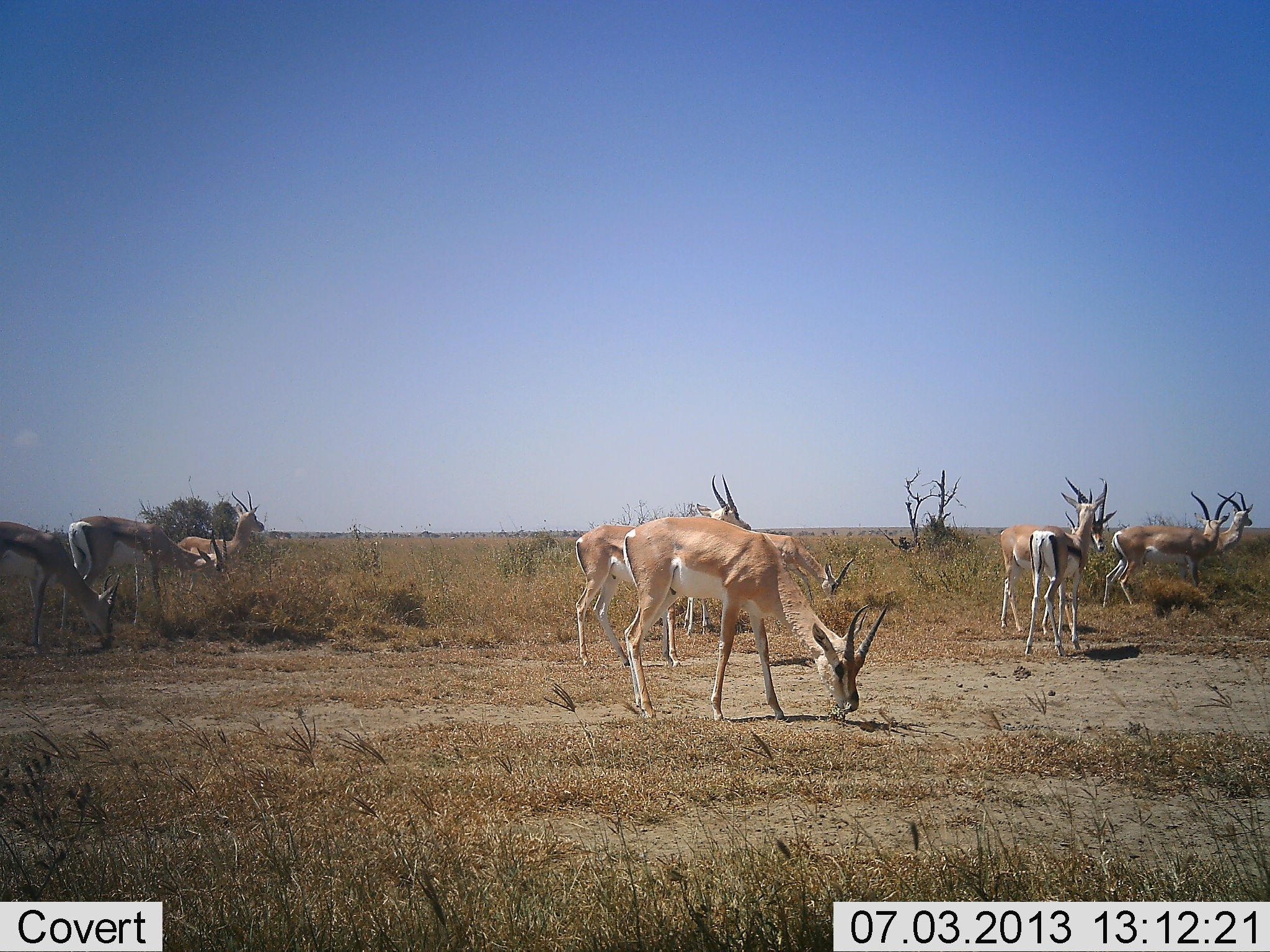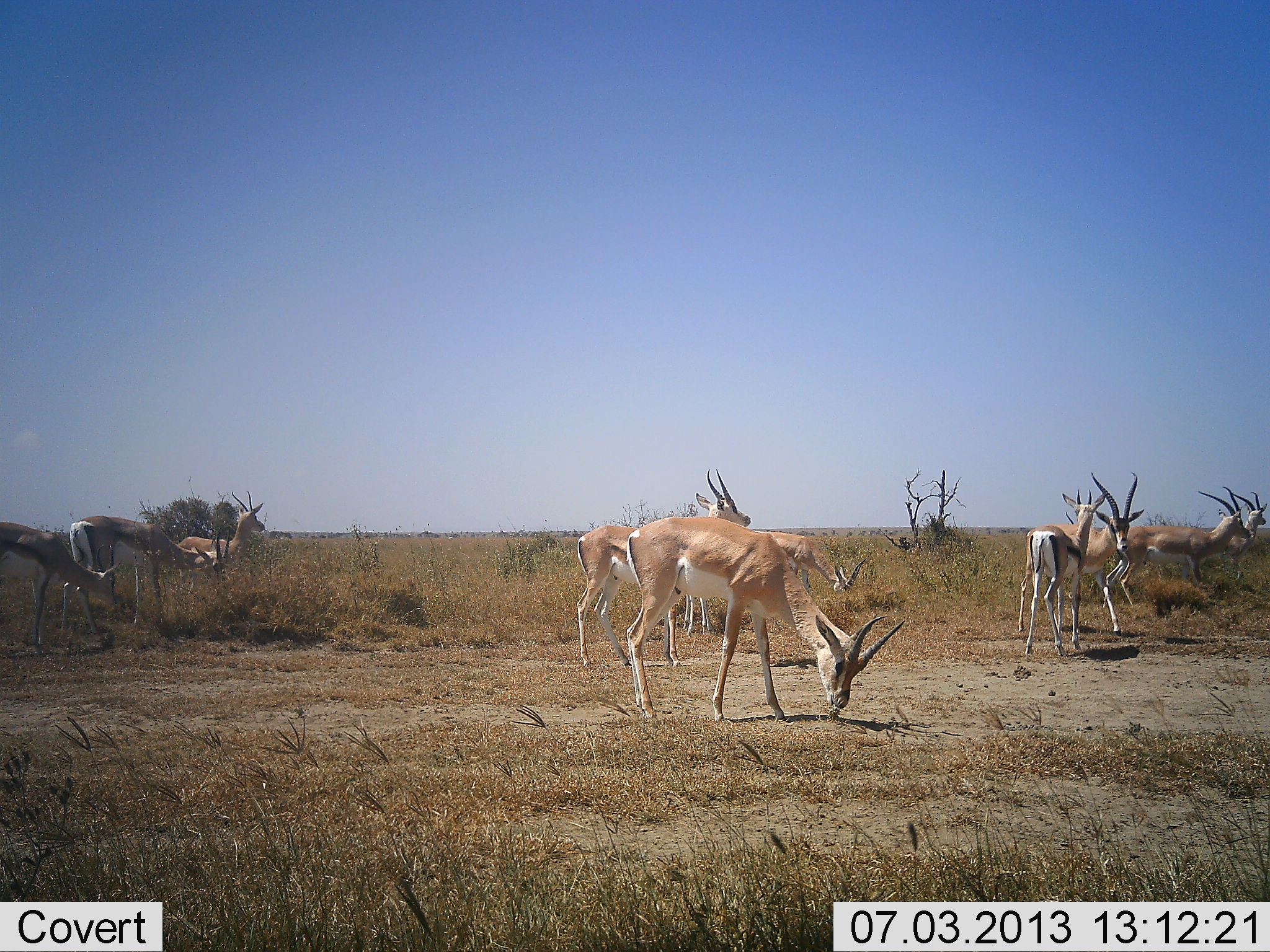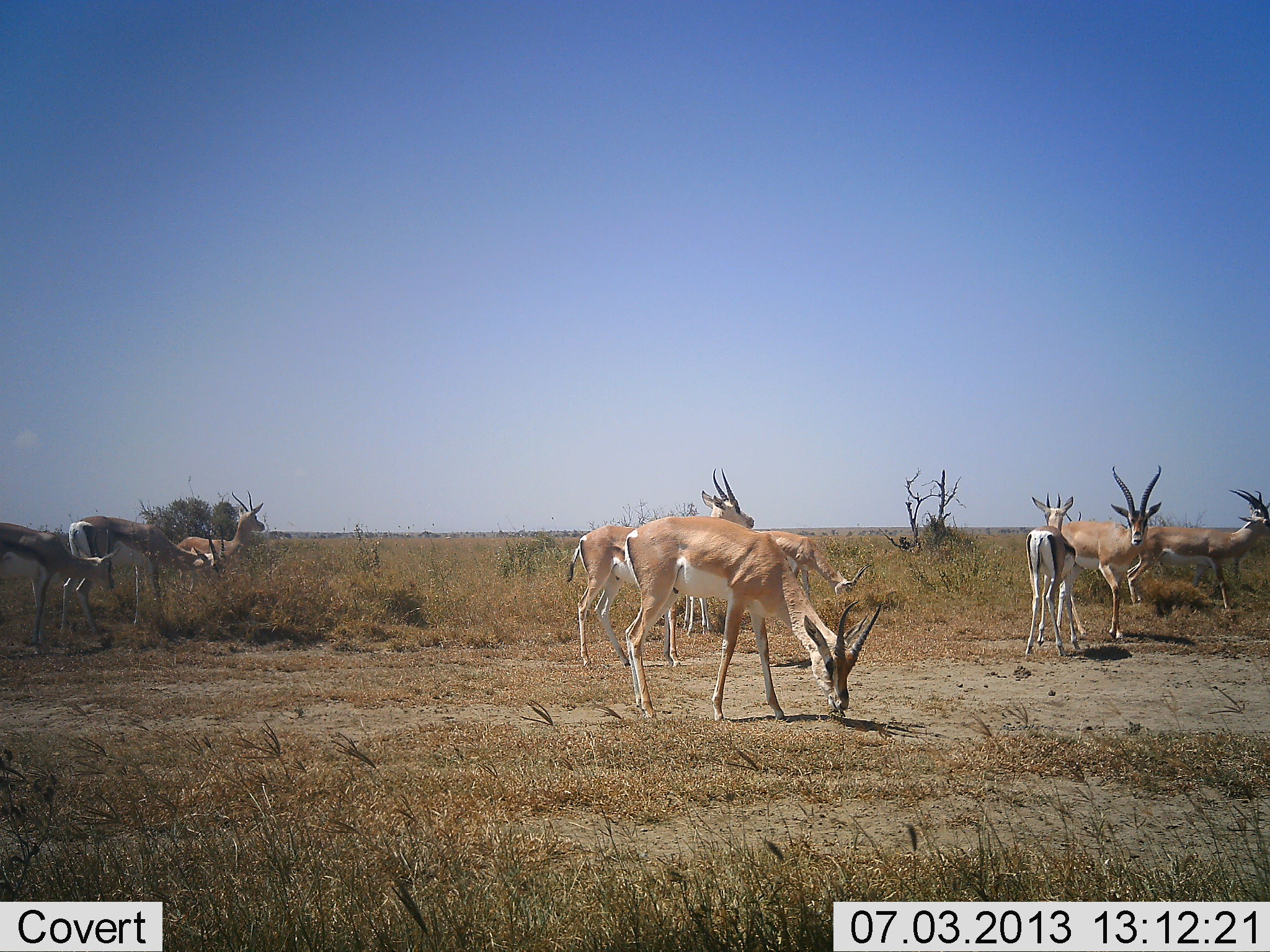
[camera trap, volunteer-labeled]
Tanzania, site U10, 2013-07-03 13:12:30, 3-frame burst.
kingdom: Animalia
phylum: Chordata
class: Mammalia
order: Artiodactyla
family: Bovidae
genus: Nanger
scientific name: Nanger granti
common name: grant's gazelle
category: gazellegrants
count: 10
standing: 67%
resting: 0%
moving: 50%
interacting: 8%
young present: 8%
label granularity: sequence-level